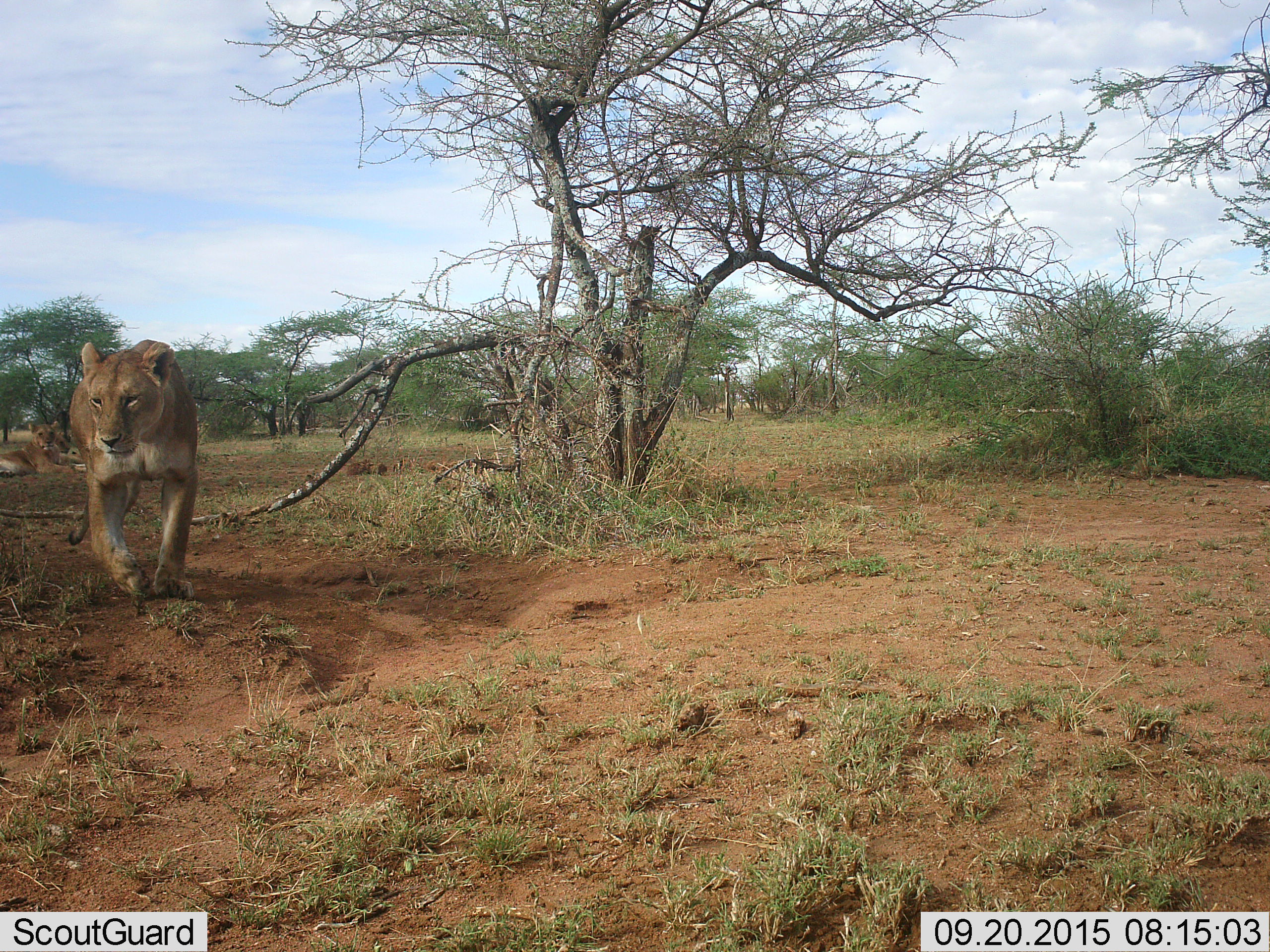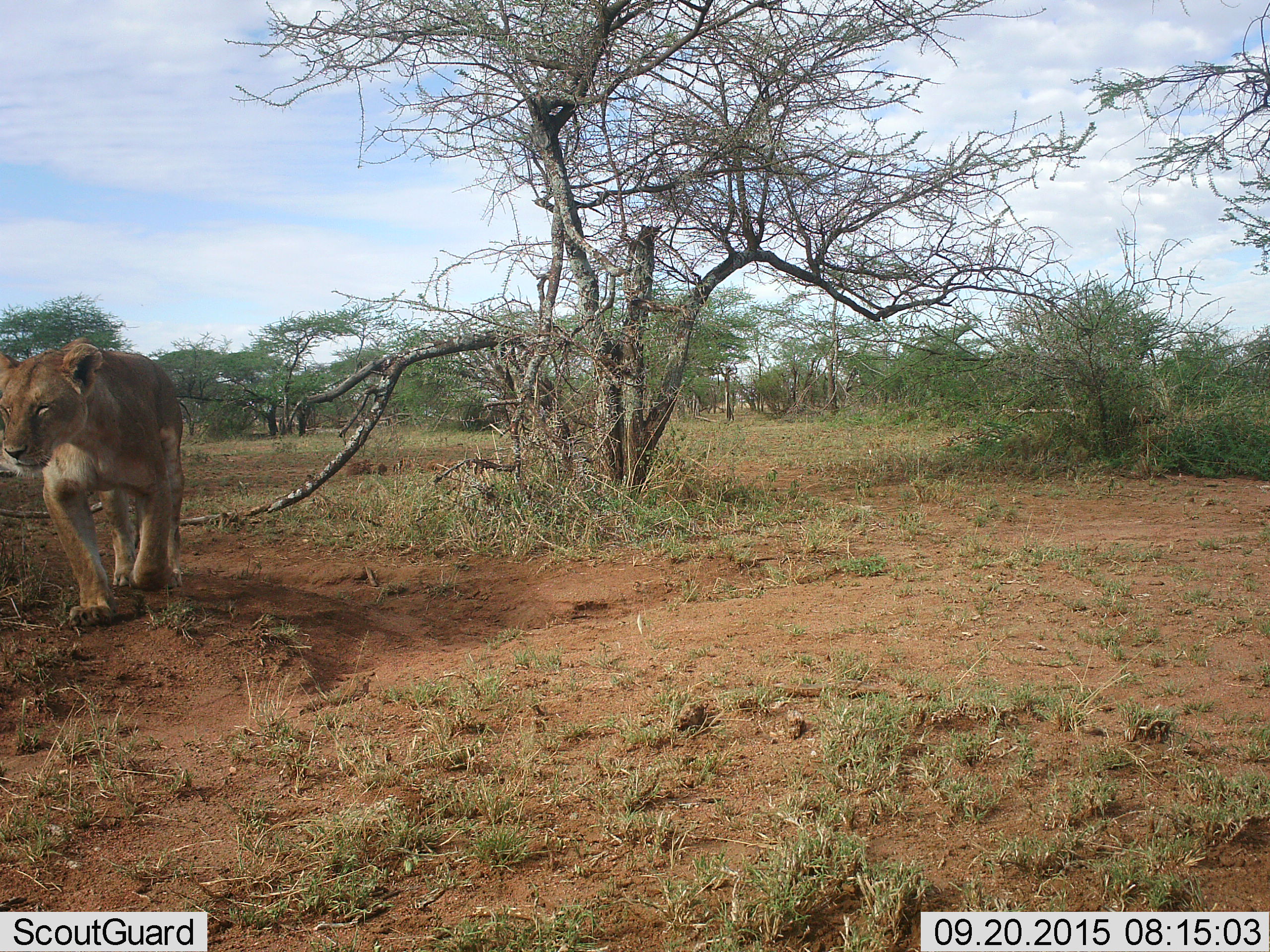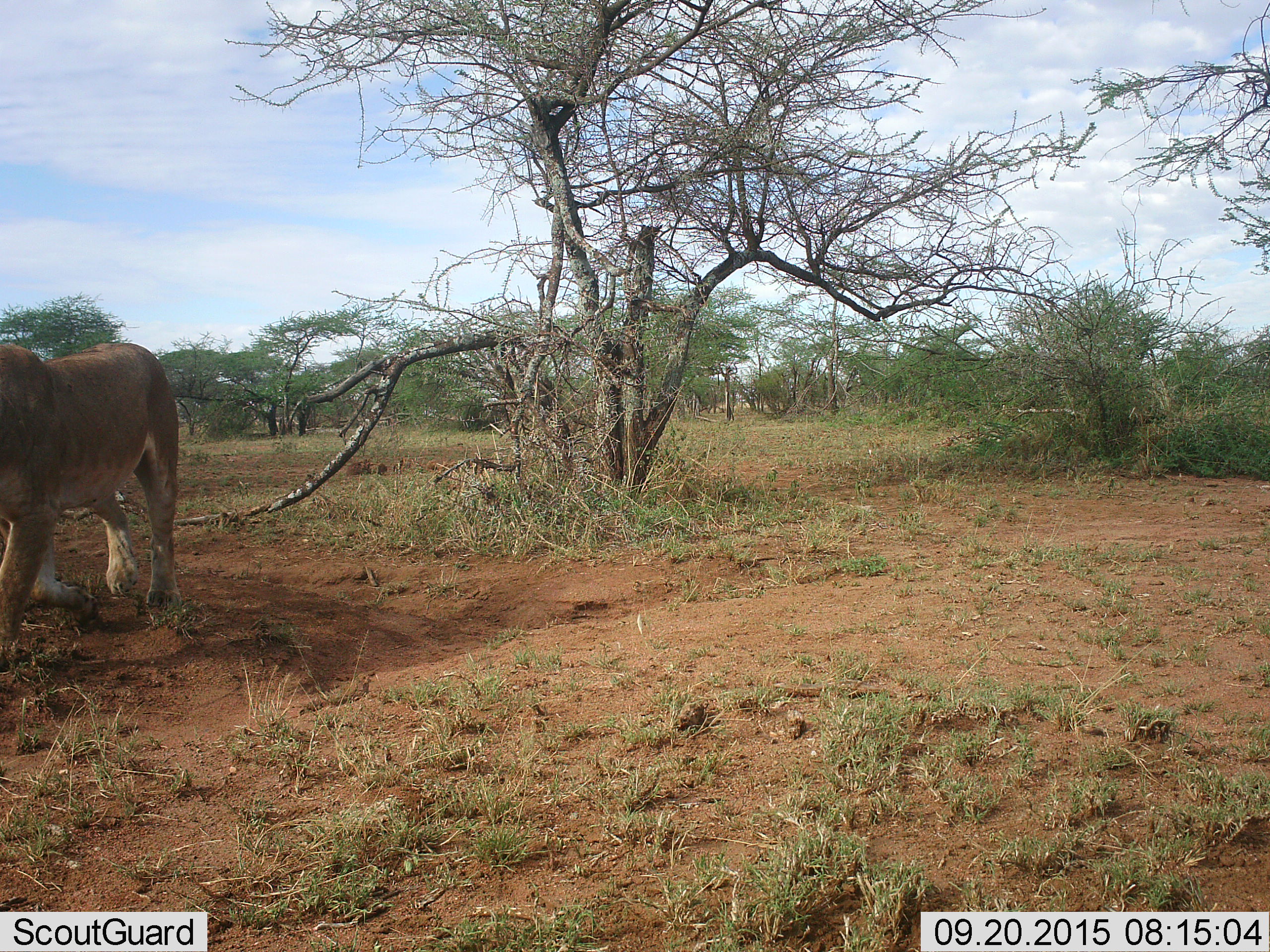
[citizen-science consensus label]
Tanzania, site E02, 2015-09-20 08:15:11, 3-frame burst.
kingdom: Animalia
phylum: Chordata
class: Mammalia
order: Carnivora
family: Felidae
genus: Panthera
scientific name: Panthera leo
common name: lion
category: lionfemale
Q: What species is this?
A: Lionfemale (lion) (Panthera leo).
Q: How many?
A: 2.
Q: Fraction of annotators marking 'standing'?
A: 11%.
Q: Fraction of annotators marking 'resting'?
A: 74%.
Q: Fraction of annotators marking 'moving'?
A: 95%.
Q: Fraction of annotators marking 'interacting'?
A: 0%.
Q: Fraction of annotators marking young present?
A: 16%.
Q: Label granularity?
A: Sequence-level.